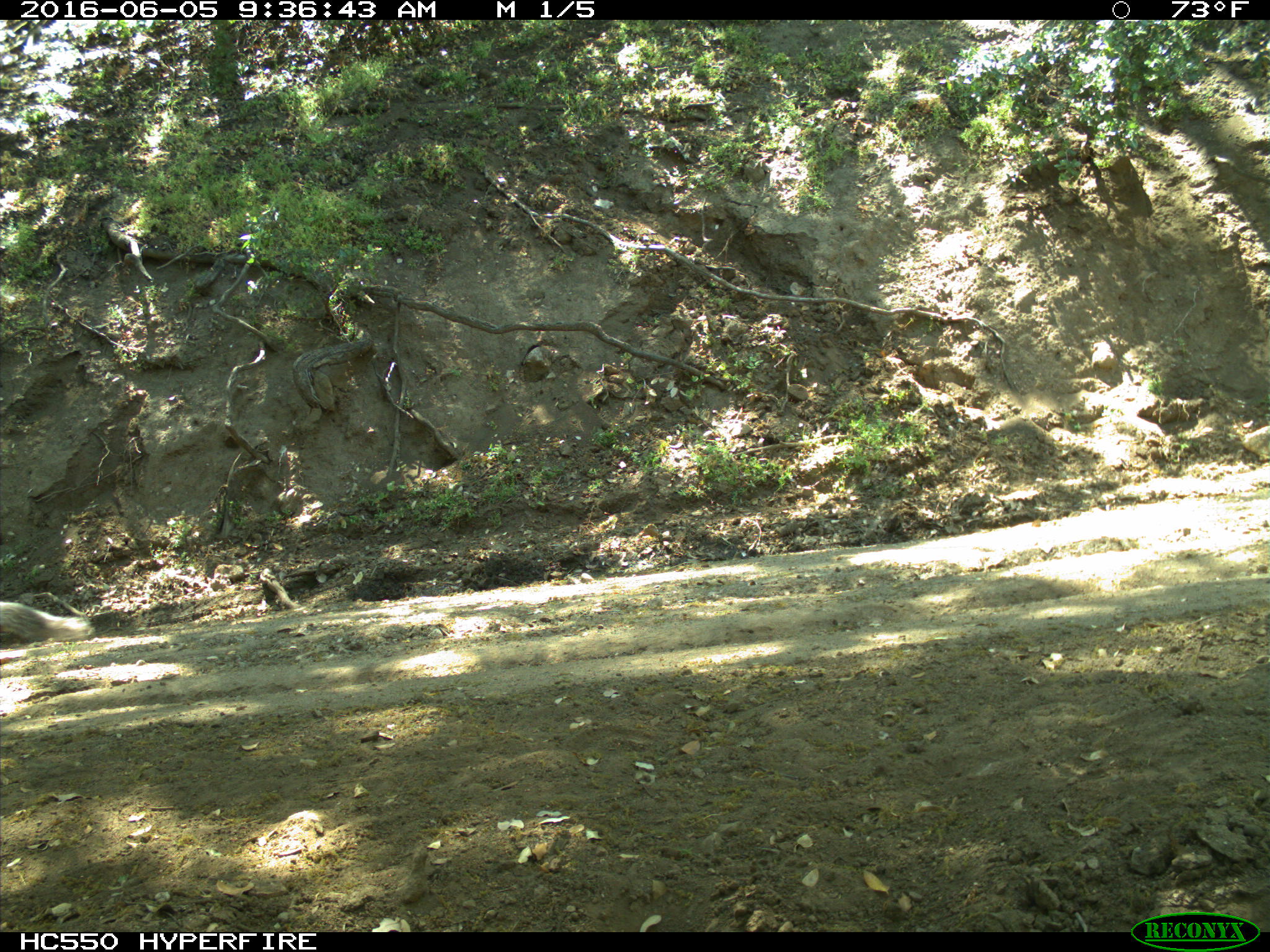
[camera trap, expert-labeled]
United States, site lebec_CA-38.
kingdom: Animalia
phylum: Chordata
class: Mammalia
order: Rodentia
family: Sciuridae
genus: Sciurus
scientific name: Sciurus carolinensis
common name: eastern gray squirrel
Sciurus carolinensis (eastern gray squirrel).